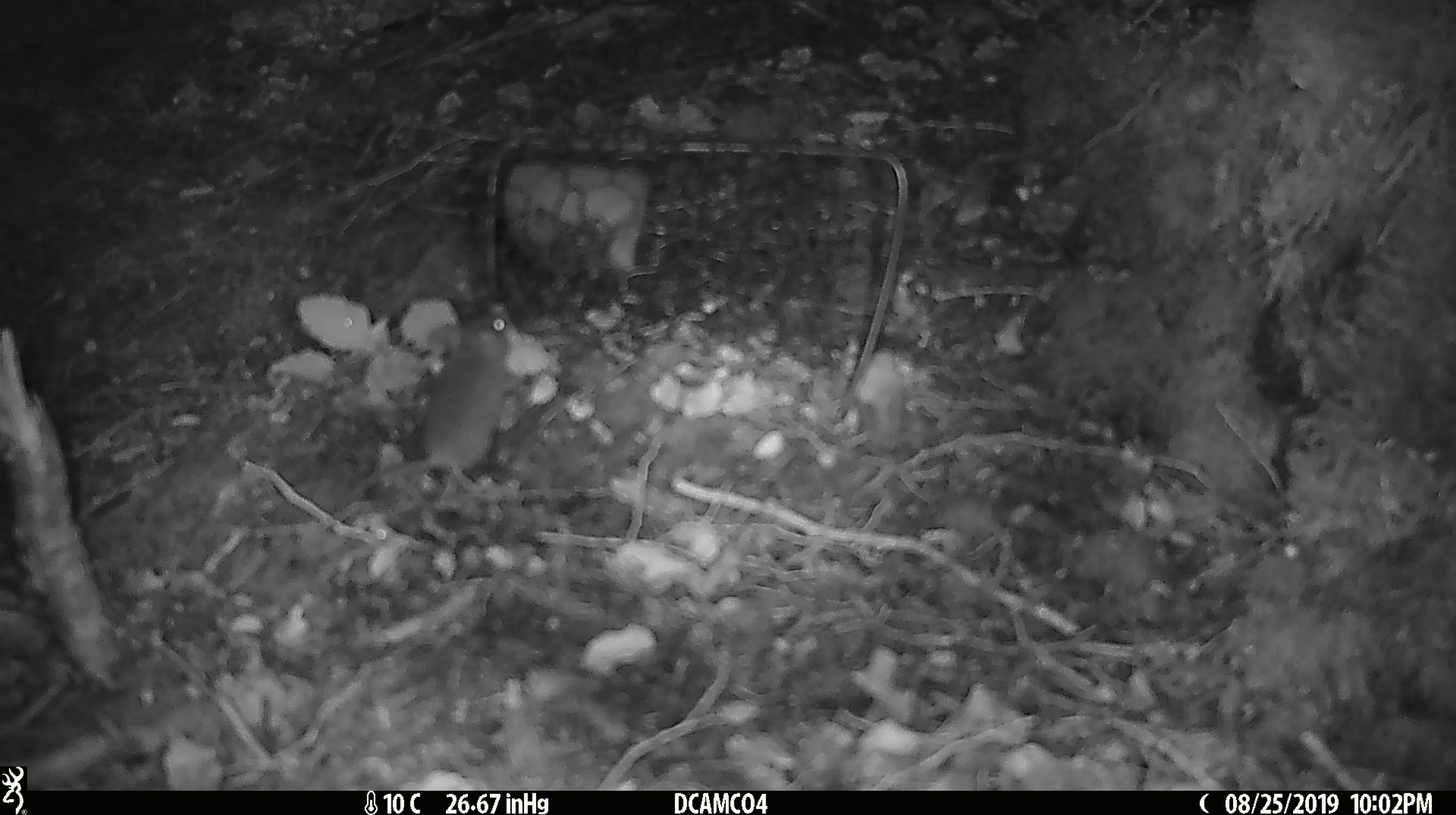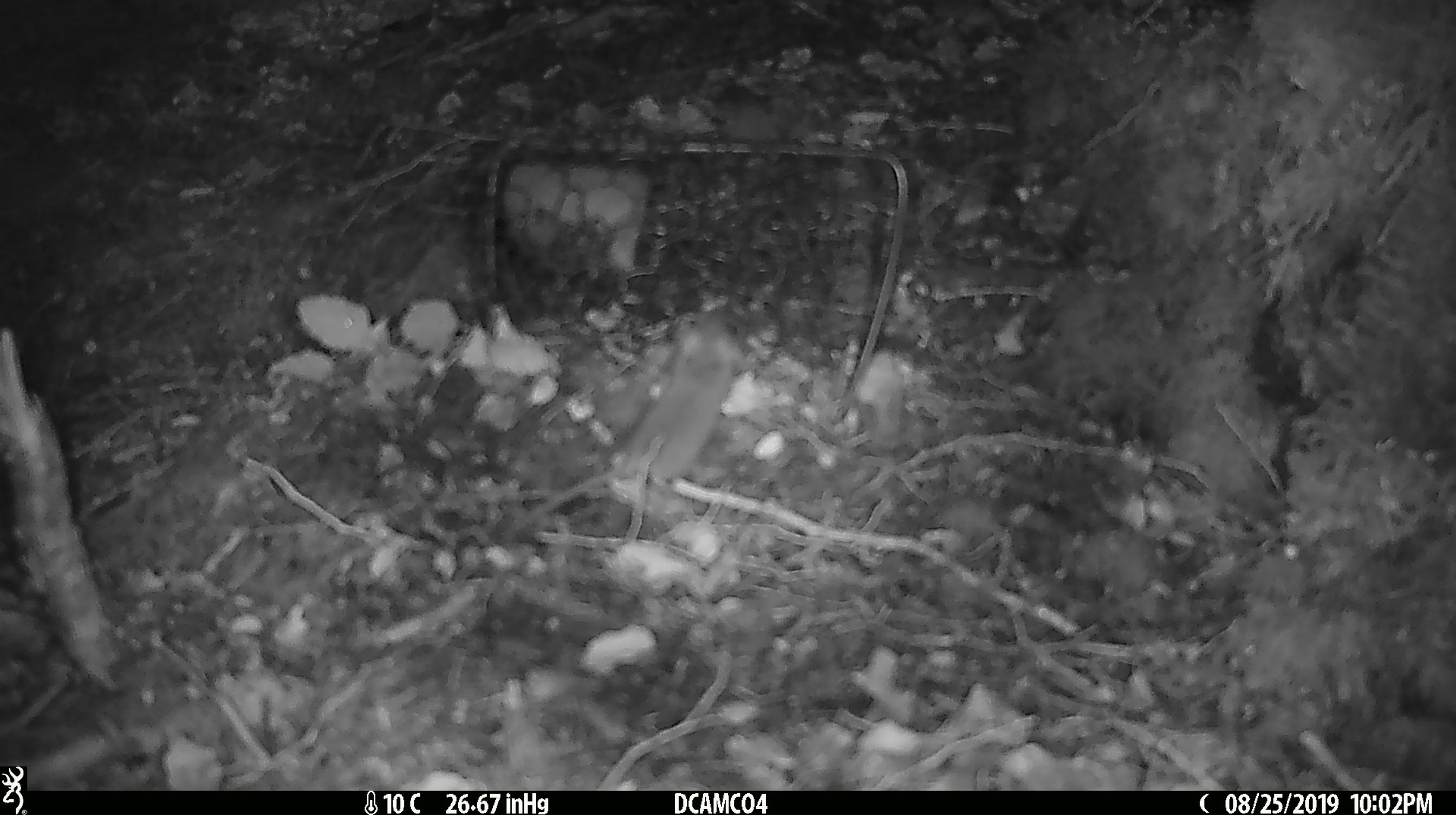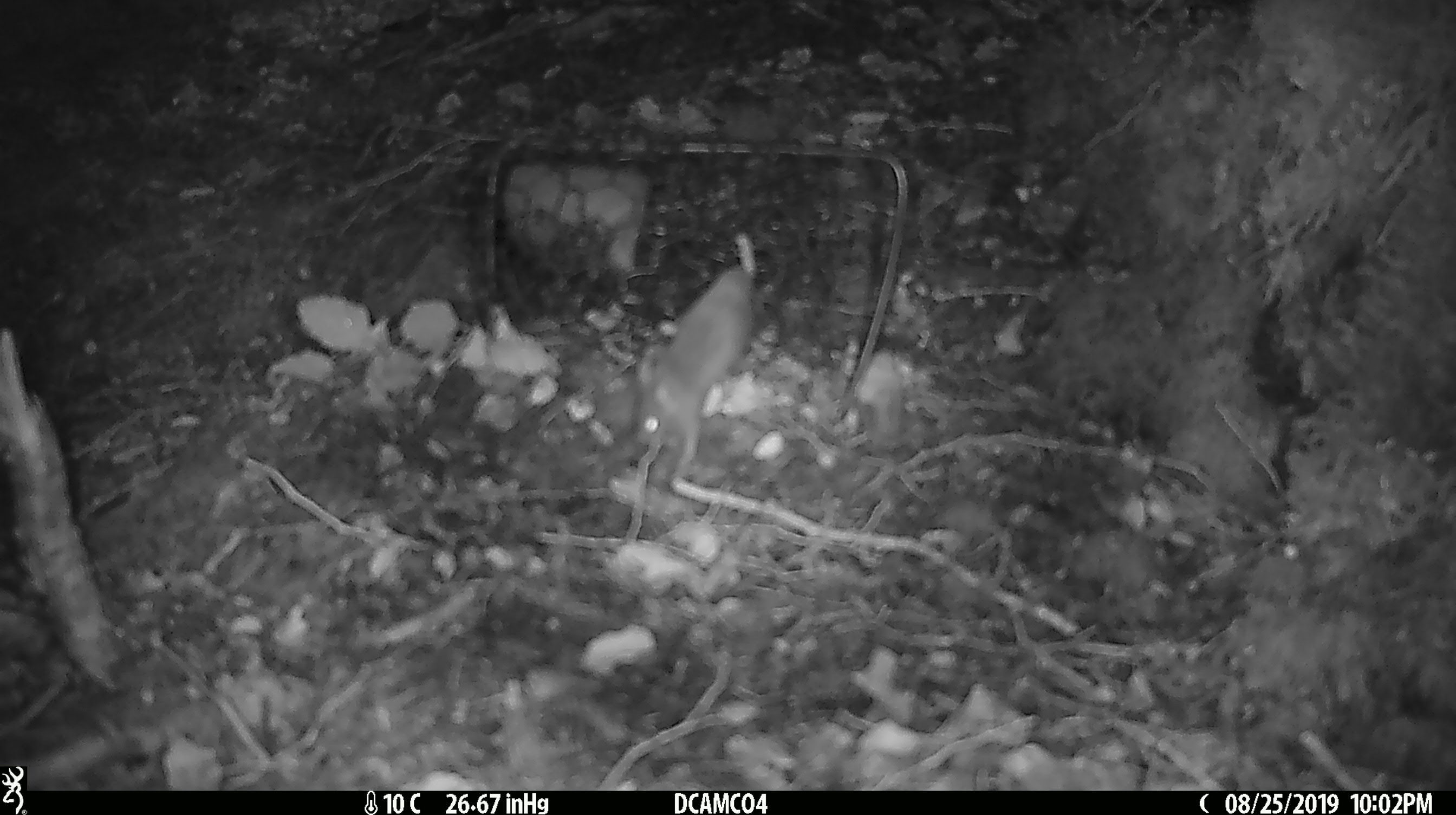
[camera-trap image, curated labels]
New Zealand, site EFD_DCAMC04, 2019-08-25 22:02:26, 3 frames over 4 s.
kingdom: Animalia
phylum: Chordata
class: Mammalia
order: Rodentia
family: Muridae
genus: Mus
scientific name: Mus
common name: mouse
Mouse (Mus).